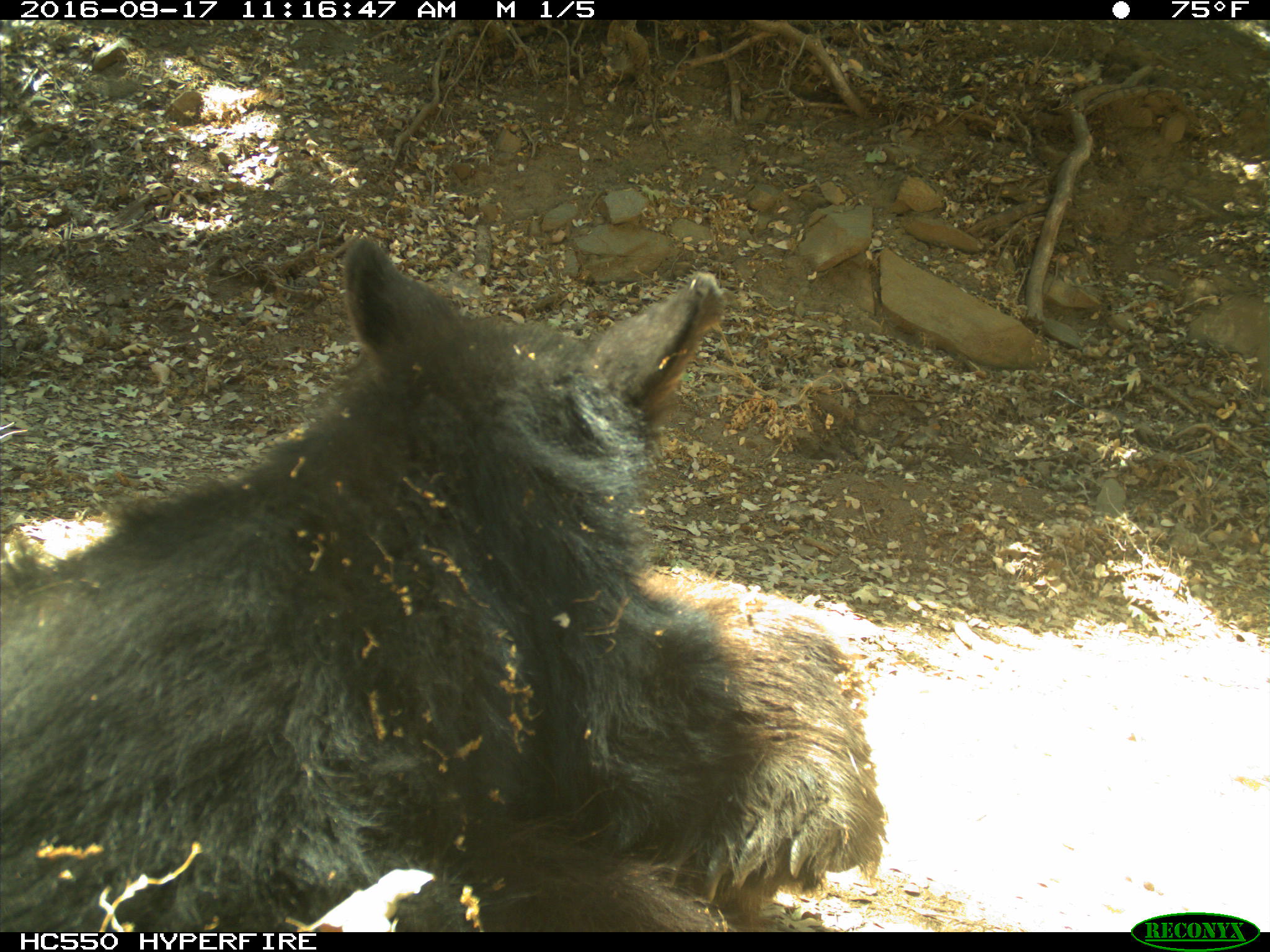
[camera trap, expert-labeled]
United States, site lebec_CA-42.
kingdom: Animalia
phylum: Chordata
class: Mammalia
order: Carnivora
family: Ursidae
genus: Ursus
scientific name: Ursus americanus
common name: american black bear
Ursus americanus (american black bear).